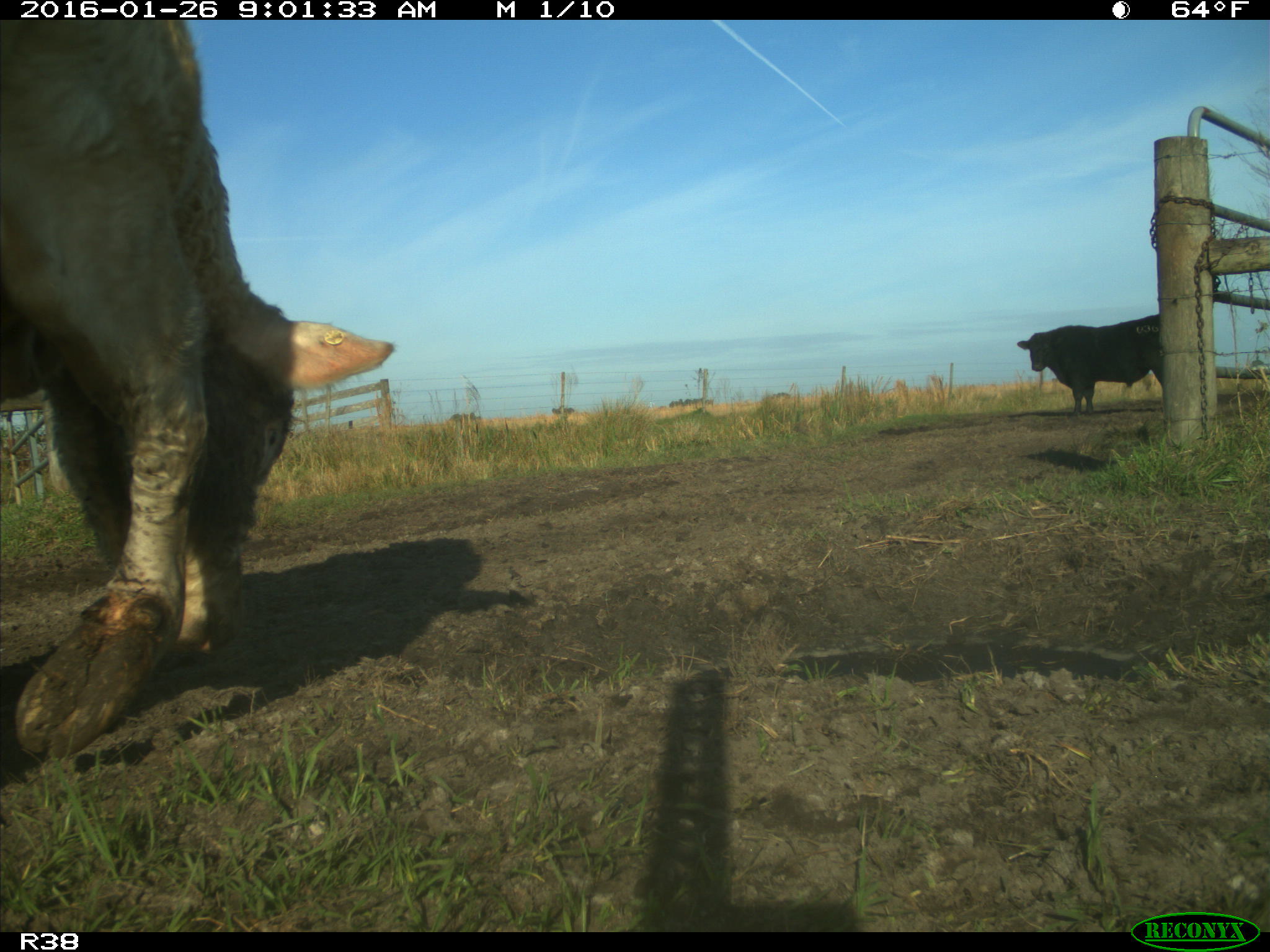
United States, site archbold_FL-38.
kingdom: Animalia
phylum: Chordata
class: Mammalia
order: Artiodactyla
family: Bovidae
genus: Bos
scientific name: Bos taurus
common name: domestic cow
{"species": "Bos taurus (domestic cow)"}